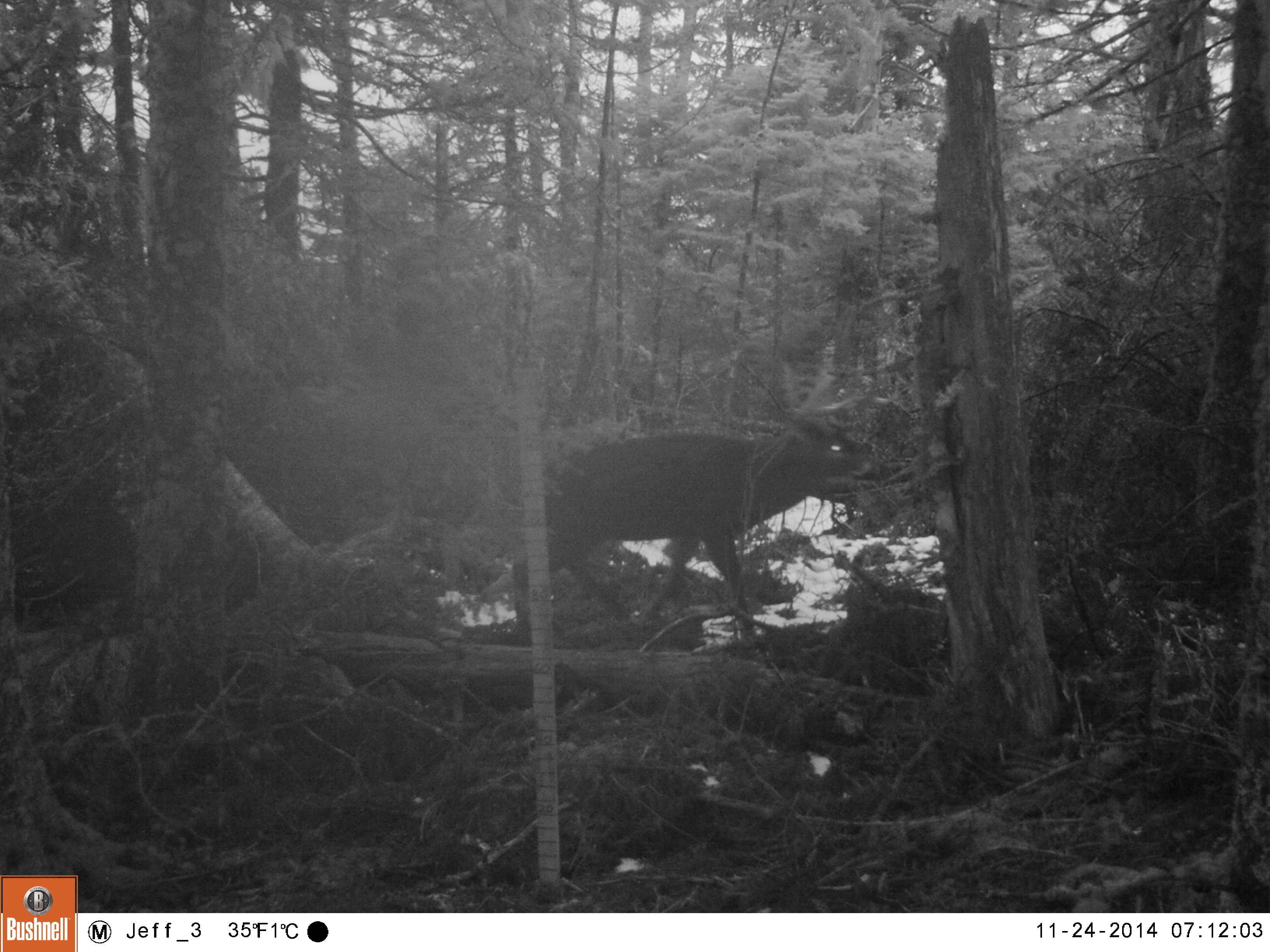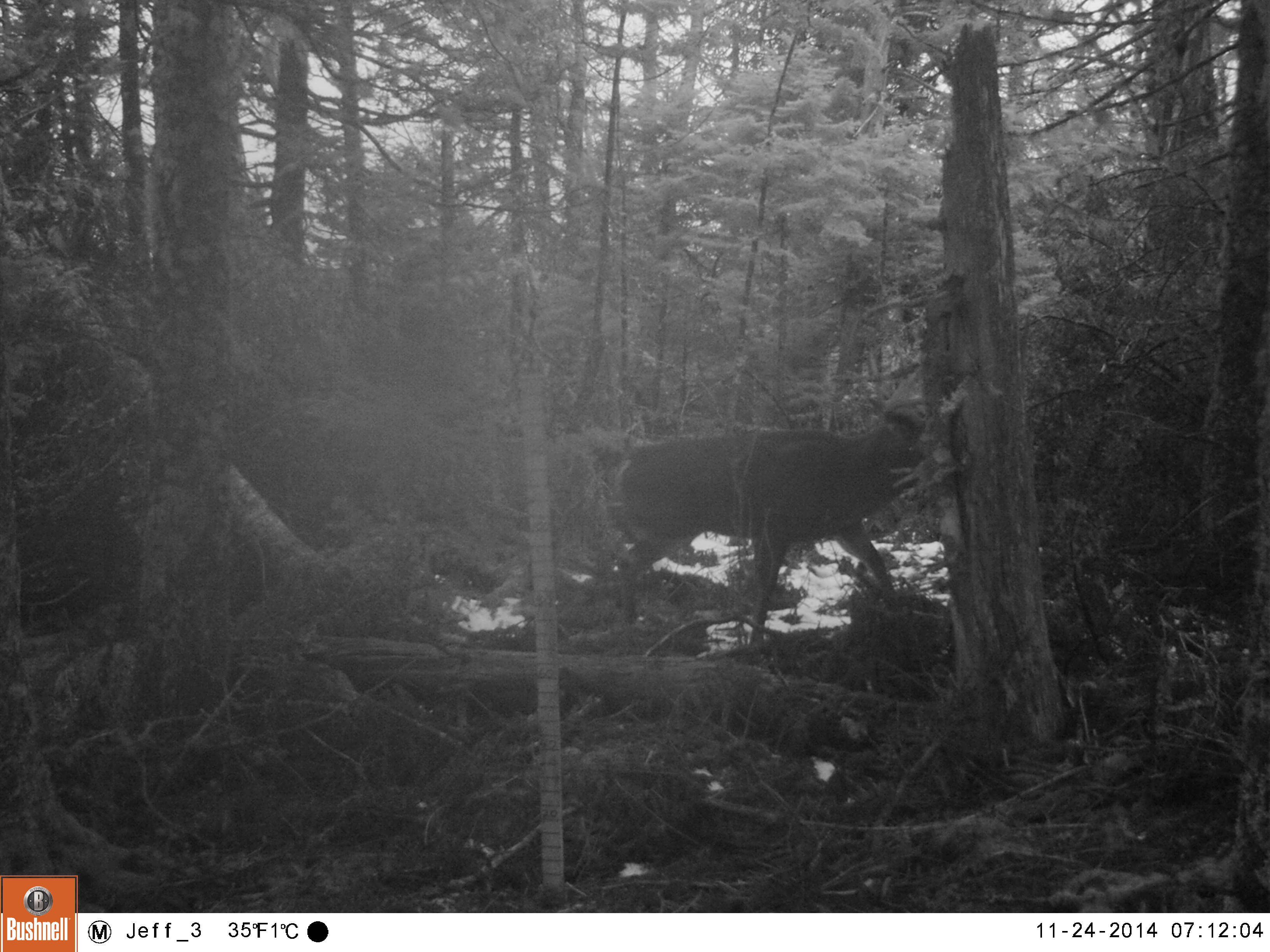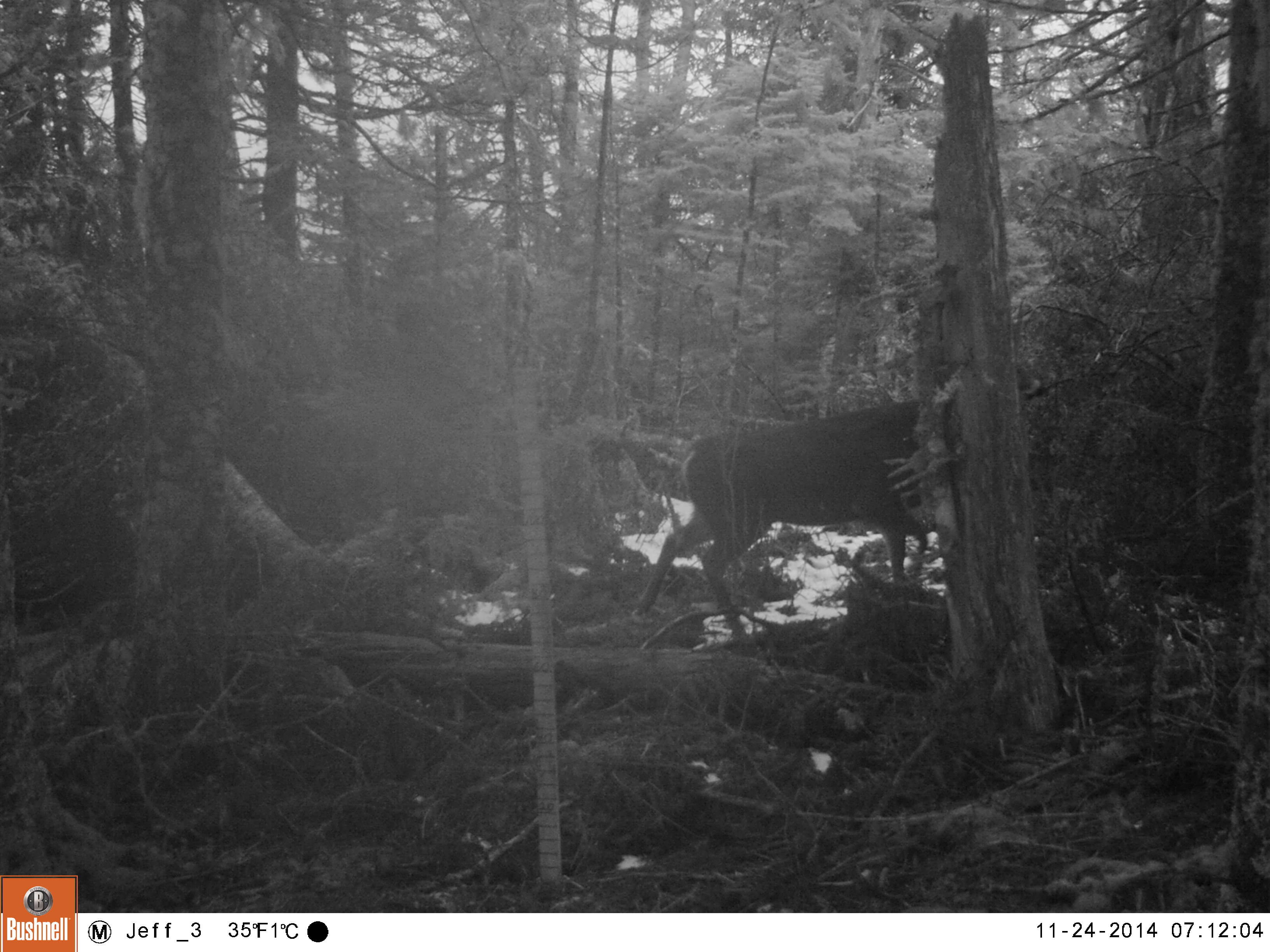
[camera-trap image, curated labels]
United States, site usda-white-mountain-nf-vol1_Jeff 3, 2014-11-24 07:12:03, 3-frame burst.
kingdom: Animalia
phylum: Chordata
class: Mammalia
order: Artiodactyla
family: Cervidae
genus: Odocoileus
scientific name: Odocoileus virginianus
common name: white-tailed deer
White-tailed deer (Odocoileus virginianus).